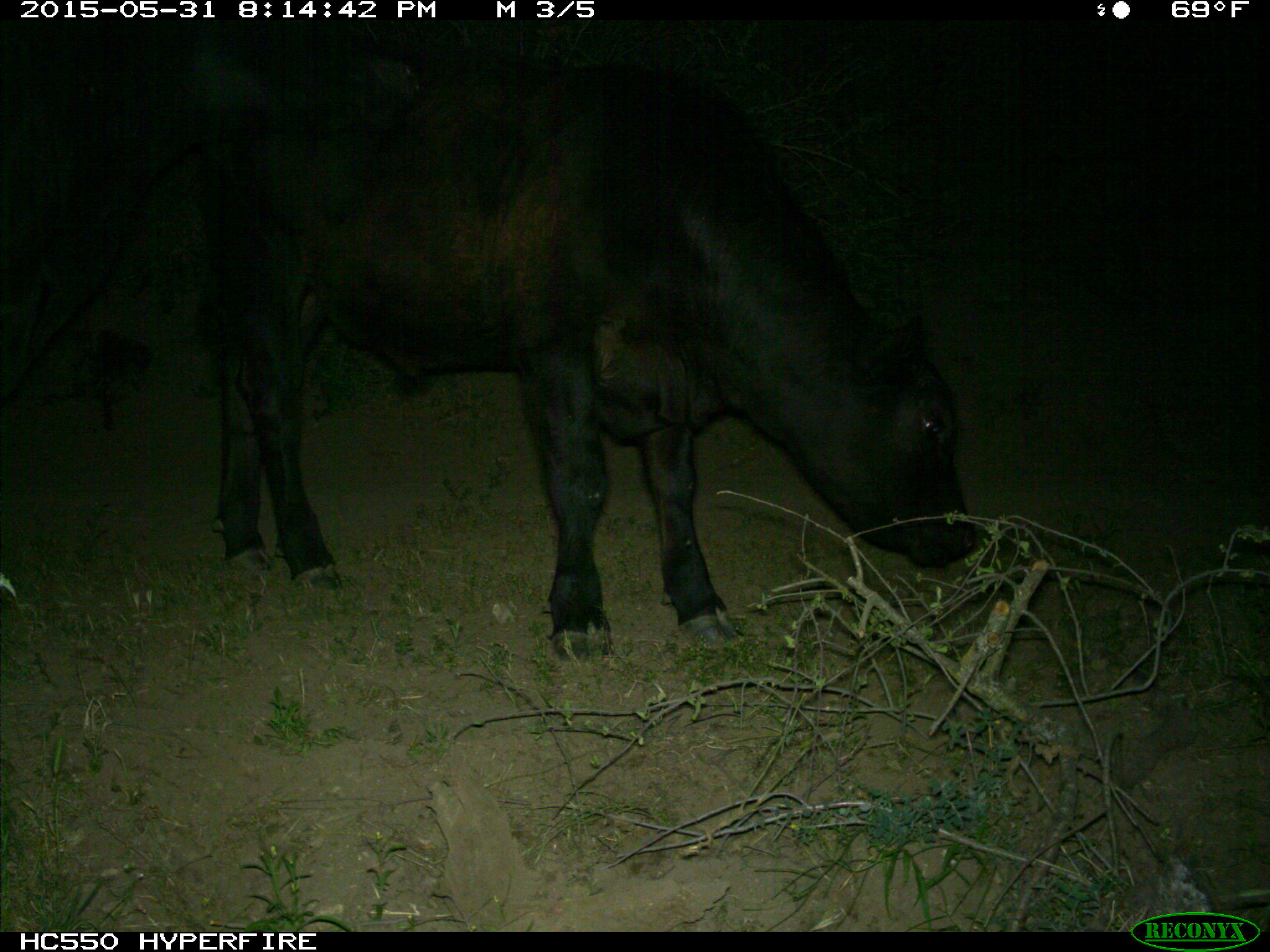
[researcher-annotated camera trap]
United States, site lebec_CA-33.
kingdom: Animalia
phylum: Chordata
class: Mammalia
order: Artiodactyla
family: Bovidae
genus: Bos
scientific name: Bos taurus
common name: domestic cow